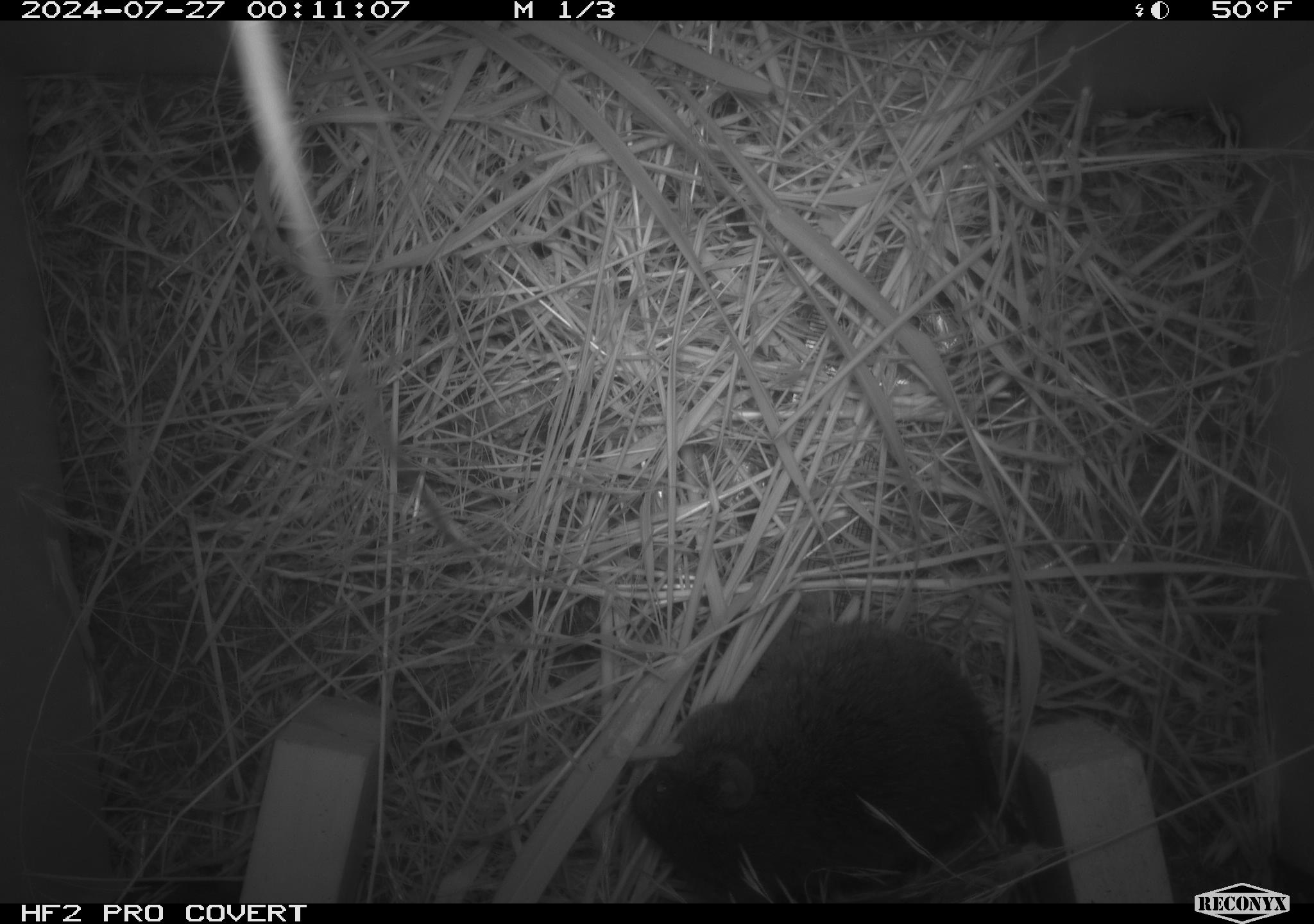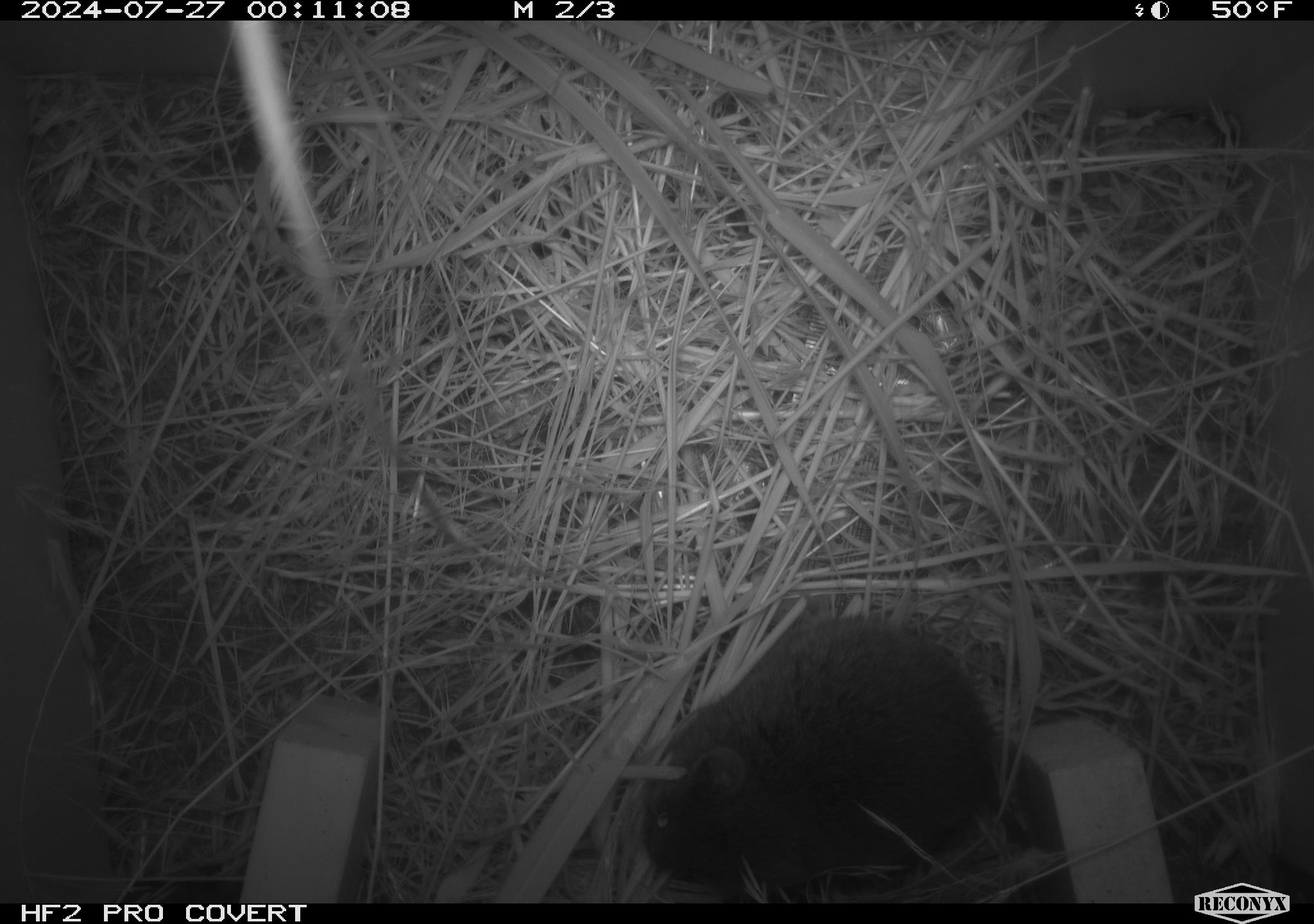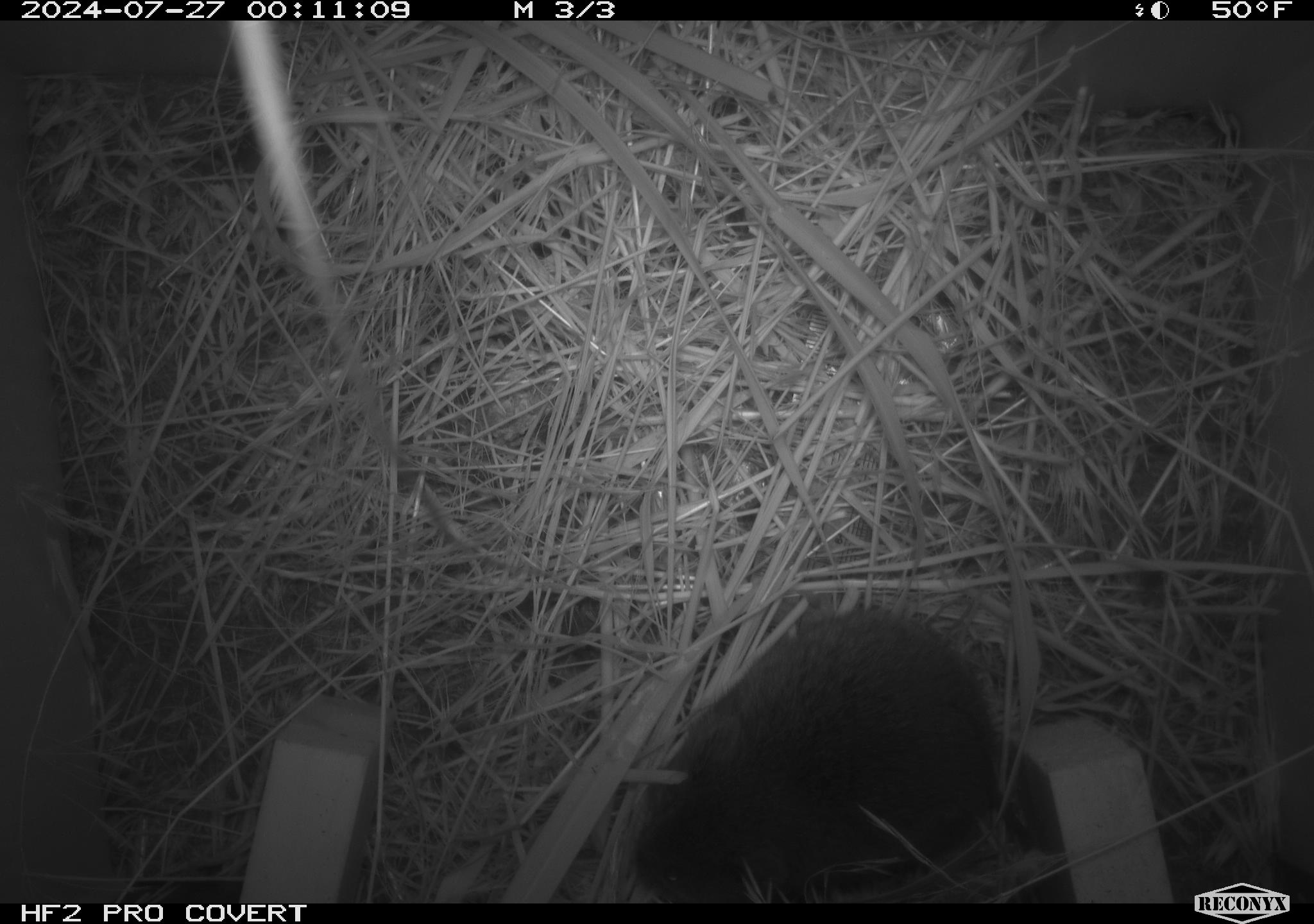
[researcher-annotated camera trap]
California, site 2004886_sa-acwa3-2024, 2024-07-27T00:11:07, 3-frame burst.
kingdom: Animalia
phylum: Chordata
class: Mammalia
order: Rodentia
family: Cricetidae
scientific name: Arvicolinae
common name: voles, lemmings, and muskrats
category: arvicolinae subfamily